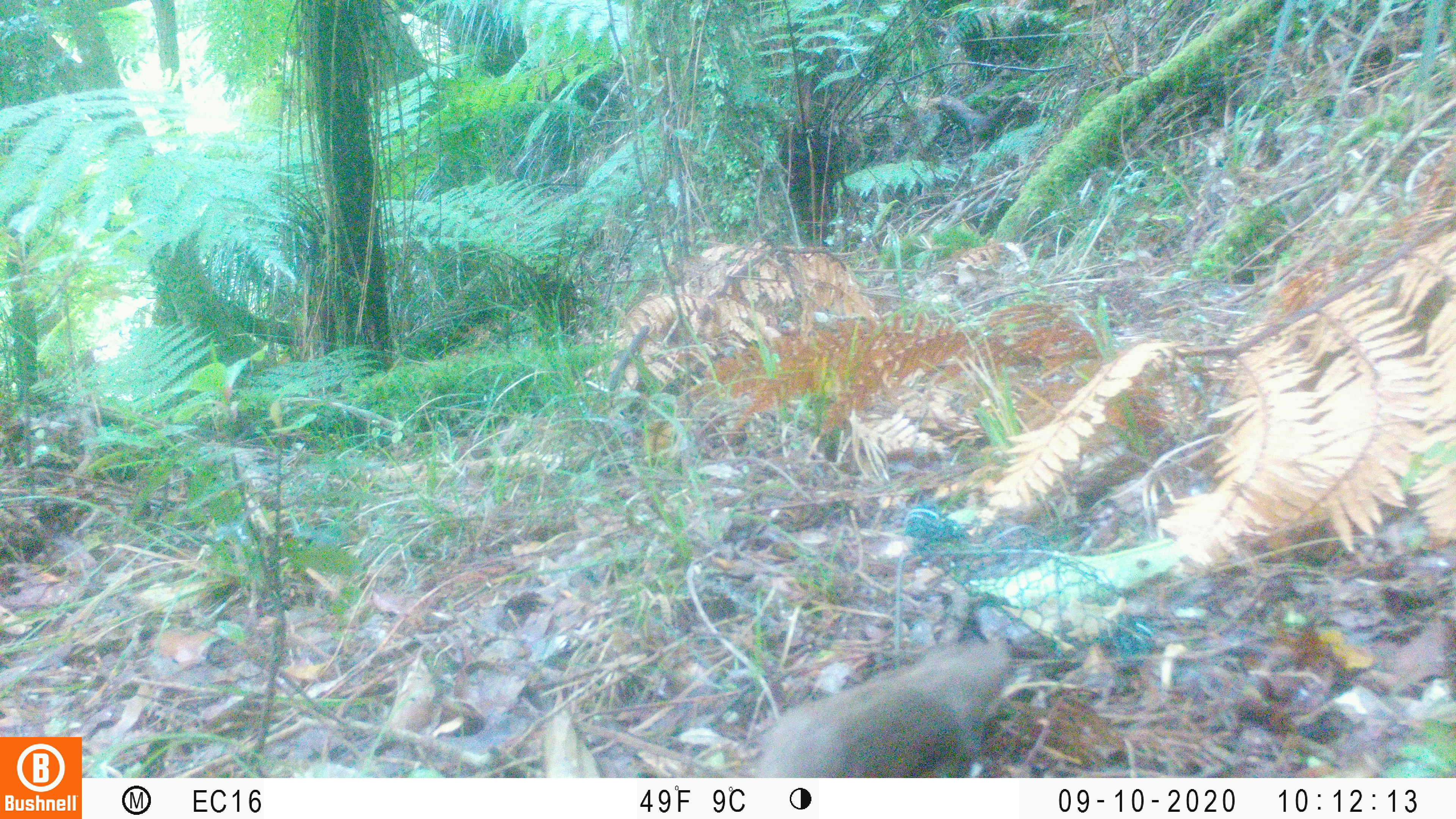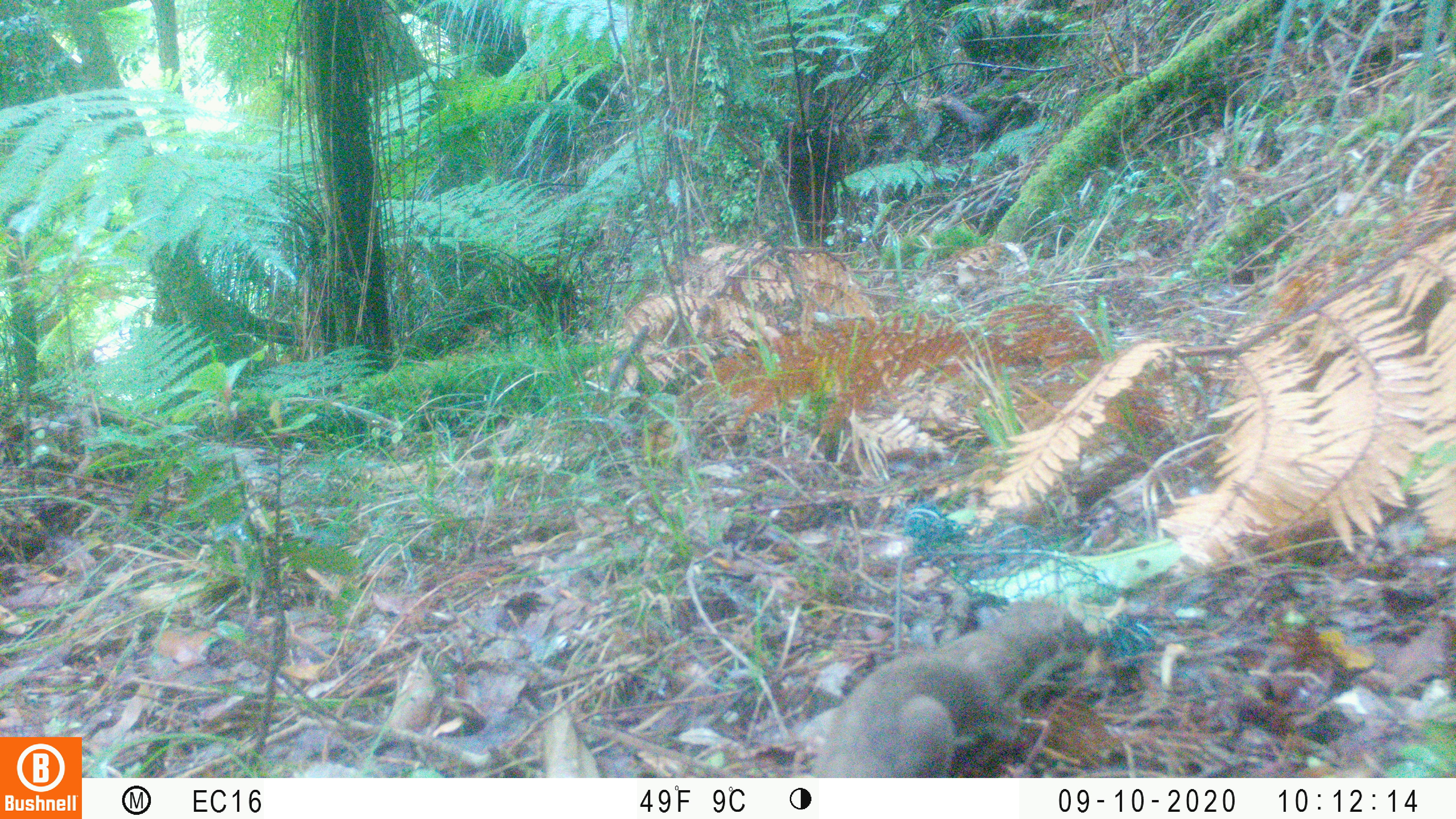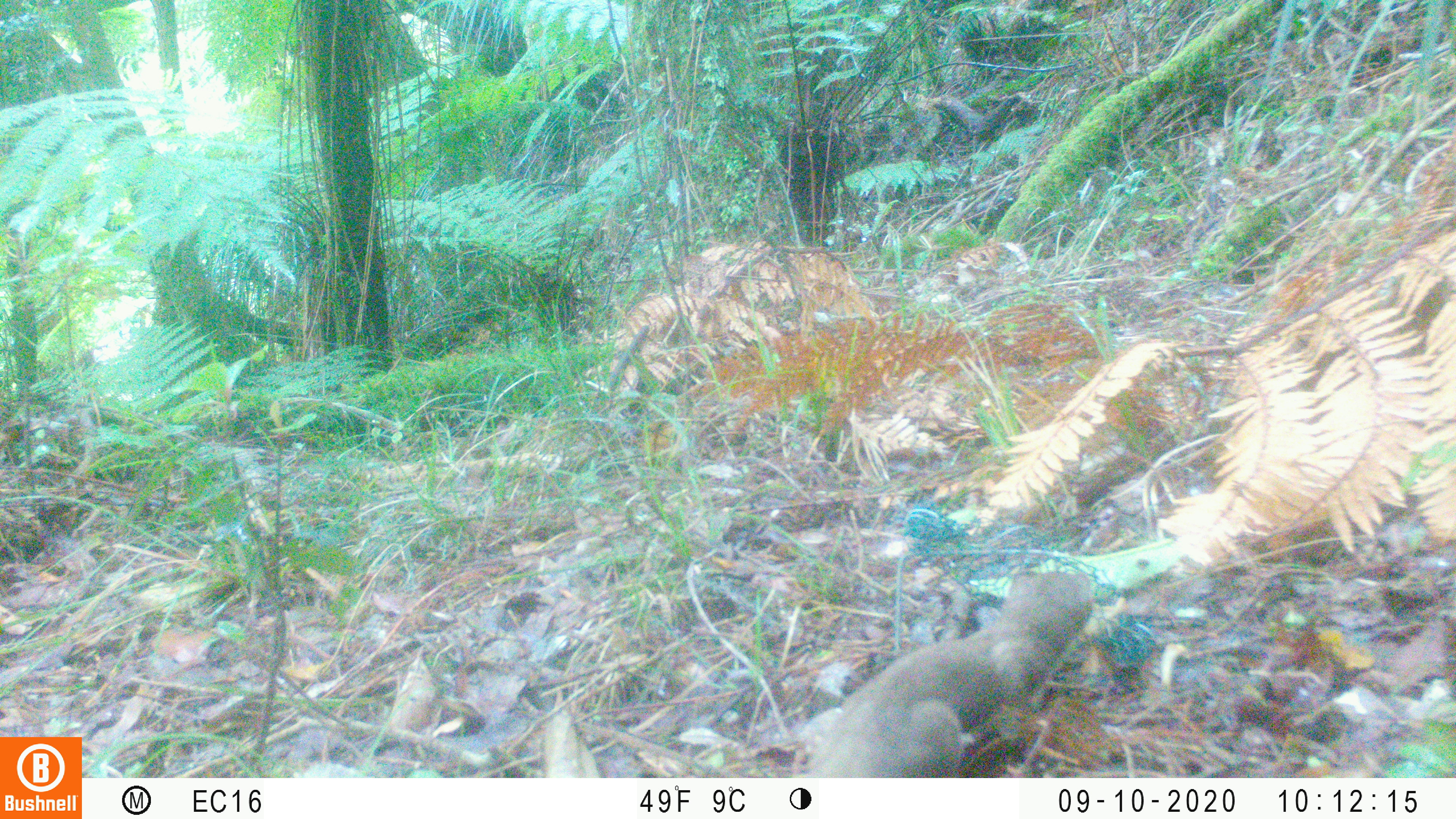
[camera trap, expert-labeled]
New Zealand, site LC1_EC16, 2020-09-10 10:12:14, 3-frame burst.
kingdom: Animalia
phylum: Chordata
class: Mammalia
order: Carnivora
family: Mustelidae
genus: Mustela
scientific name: Mustela erminea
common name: stoat